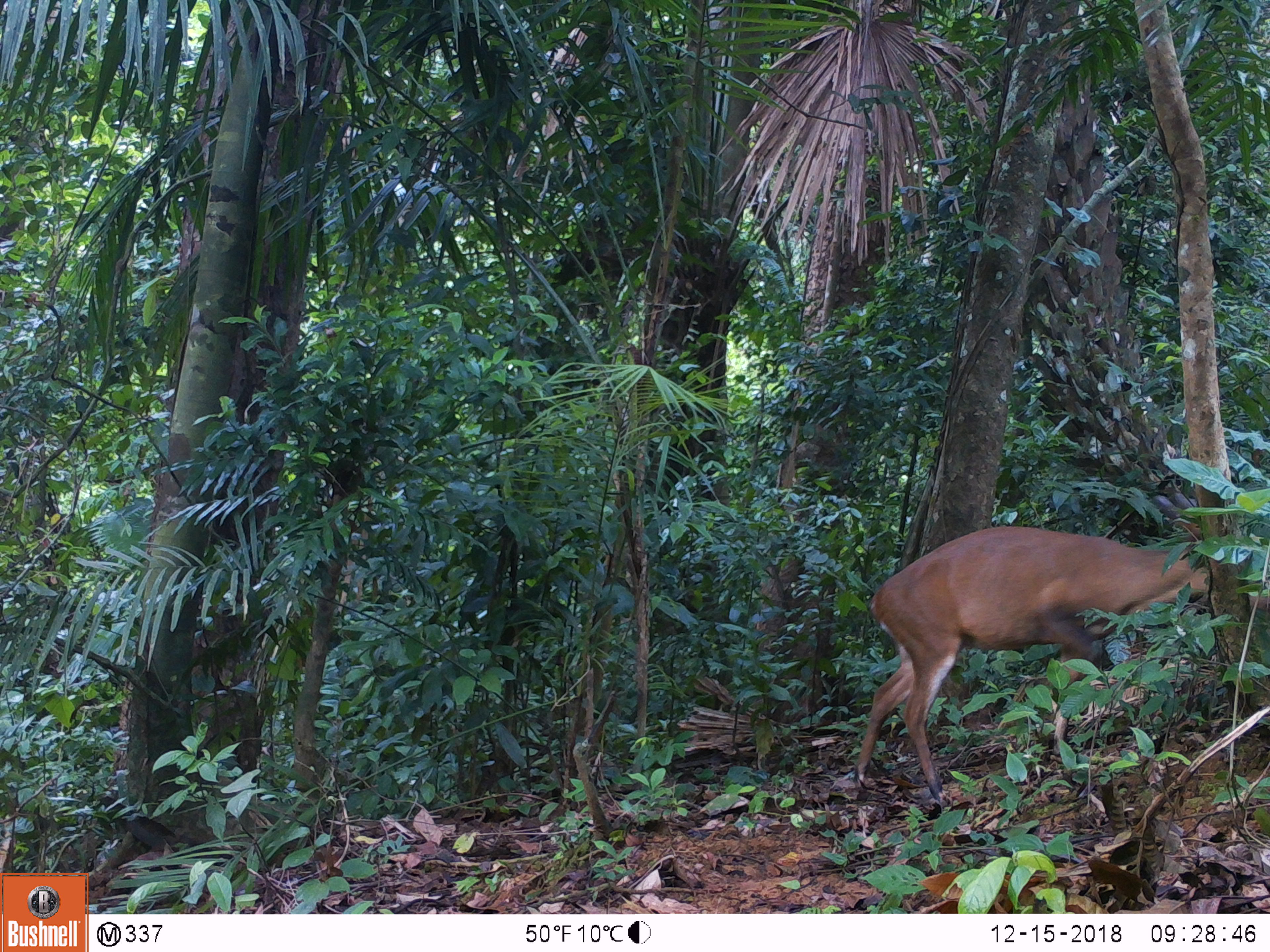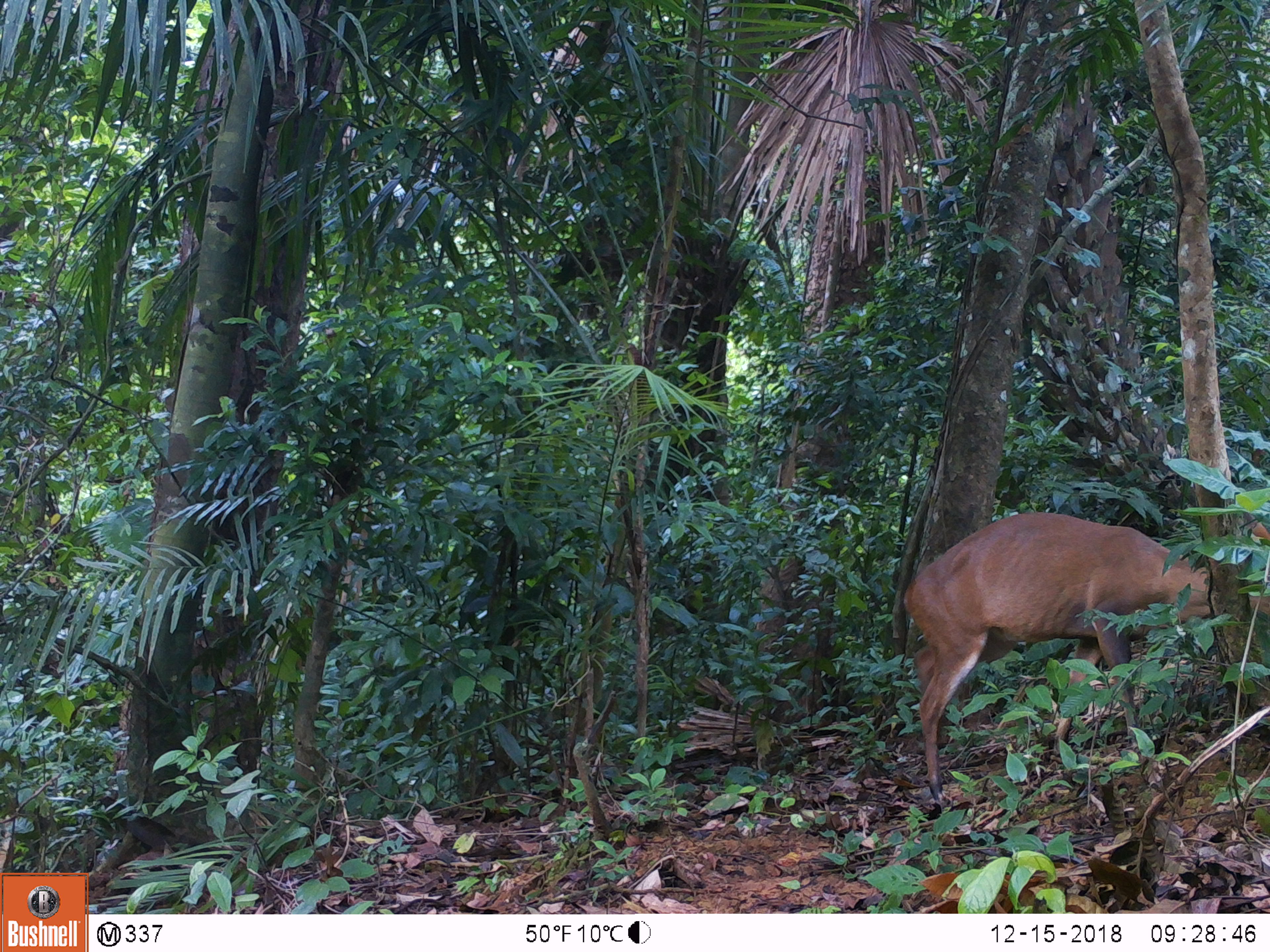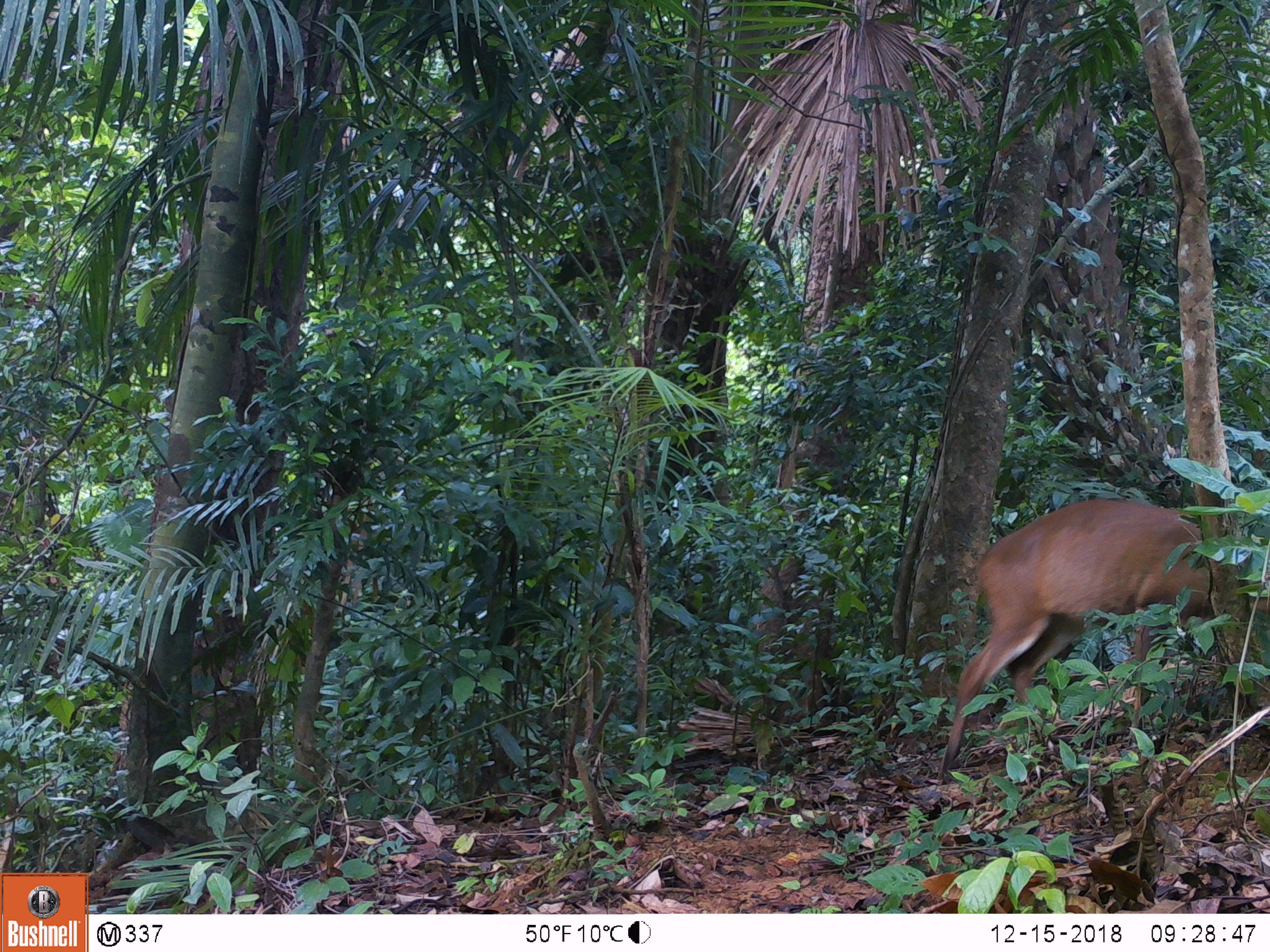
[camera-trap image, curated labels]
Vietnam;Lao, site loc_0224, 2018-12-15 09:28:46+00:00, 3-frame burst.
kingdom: Animalia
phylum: Chordata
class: Mammalia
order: Artiodactyla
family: Cervidae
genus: Muntiacus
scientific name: Muntiacus vuquangensis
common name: large-antlered muntjac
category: large antlered muntjac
Large antlered muntjac (large-antlered muntjac) (Muntiacus vuquangensis). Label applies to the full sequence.